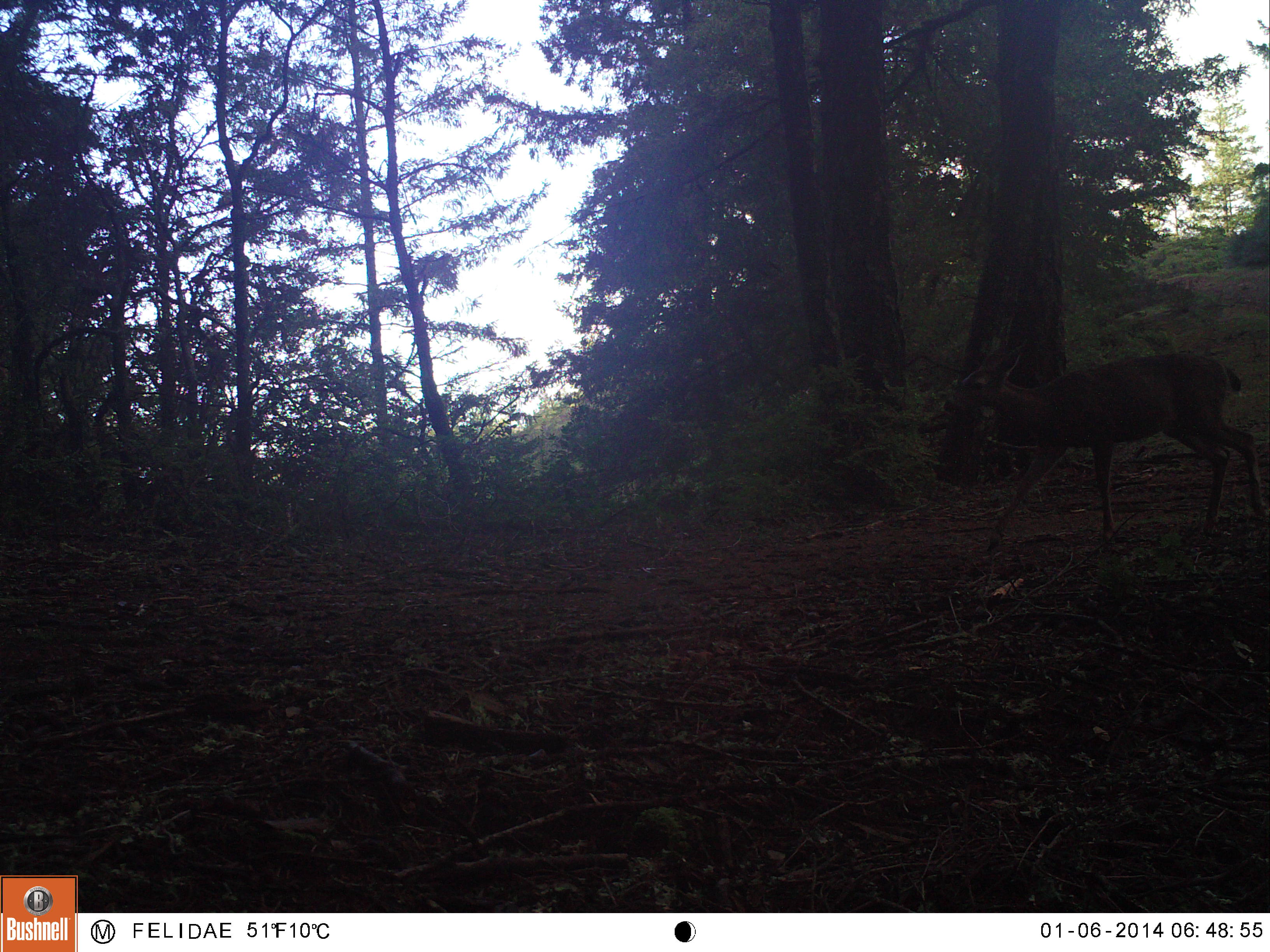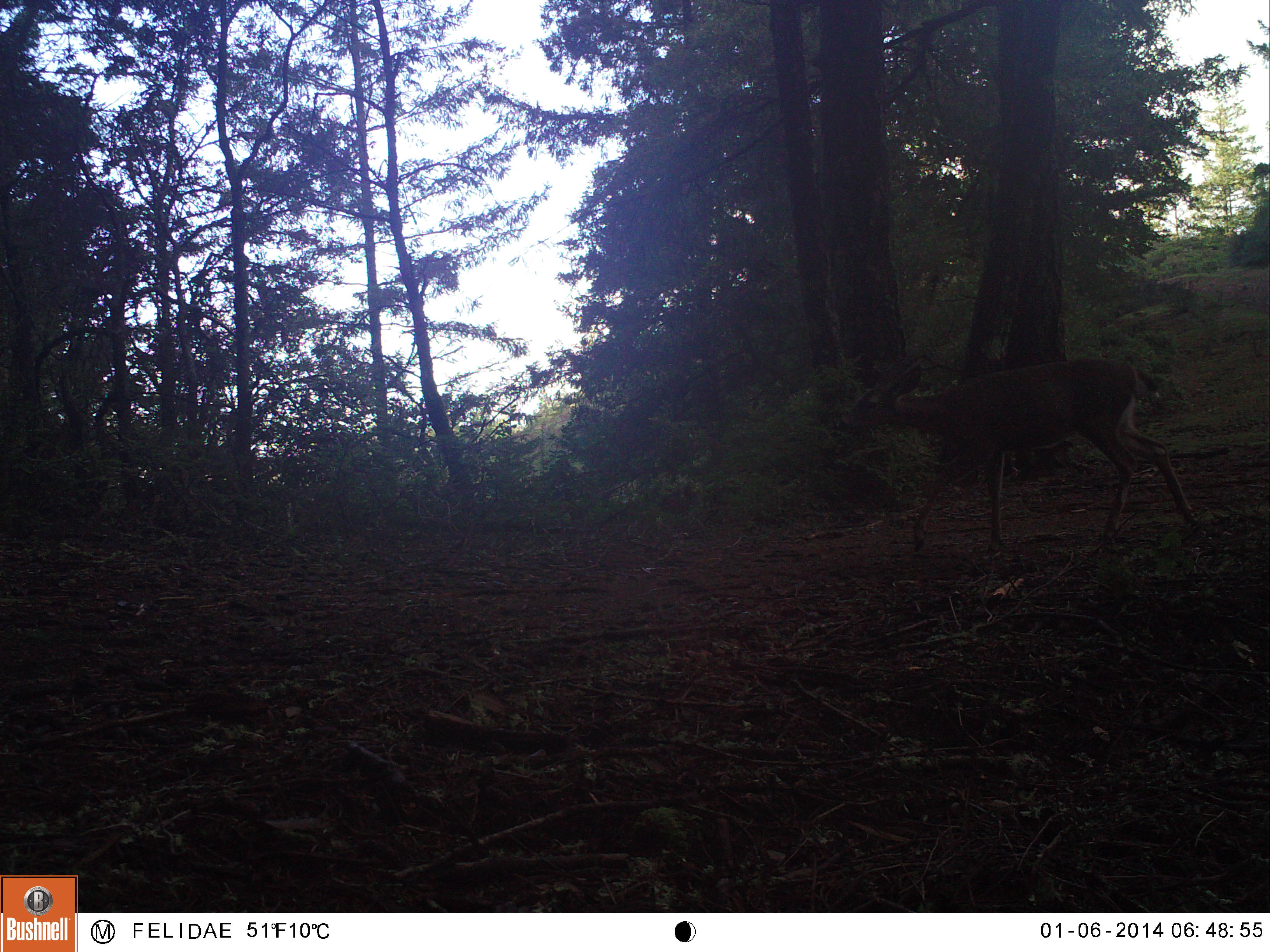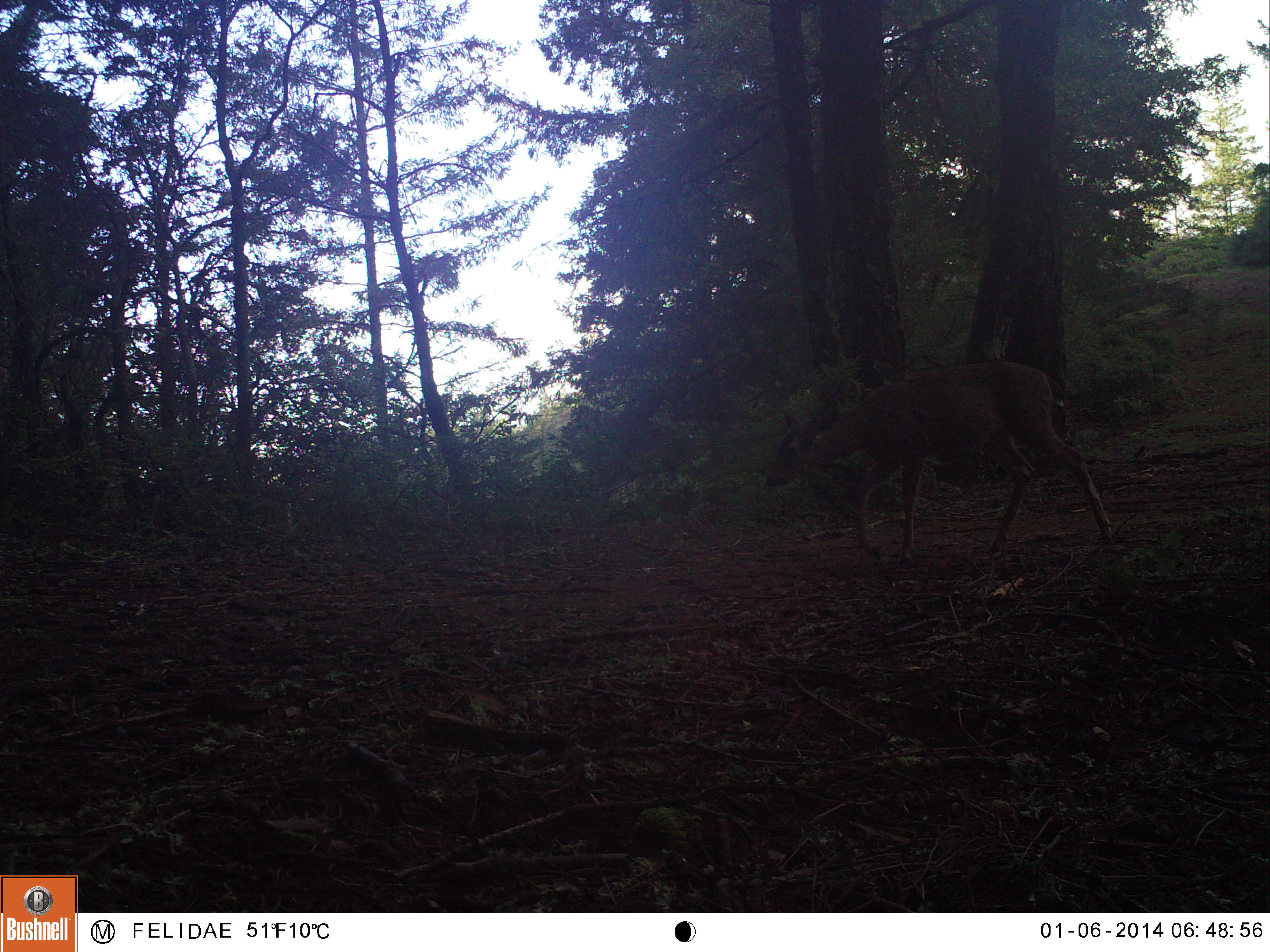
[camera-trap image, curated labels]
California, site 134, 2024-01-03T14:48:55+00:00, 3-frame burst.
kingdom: Animalia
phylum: Chordata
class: Mammalia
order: Artiodactyla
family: Cervidae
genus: Odocoileus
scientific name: Odocoileus hemionus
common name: mule deer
Mule deer (Odocoileus hemionus).